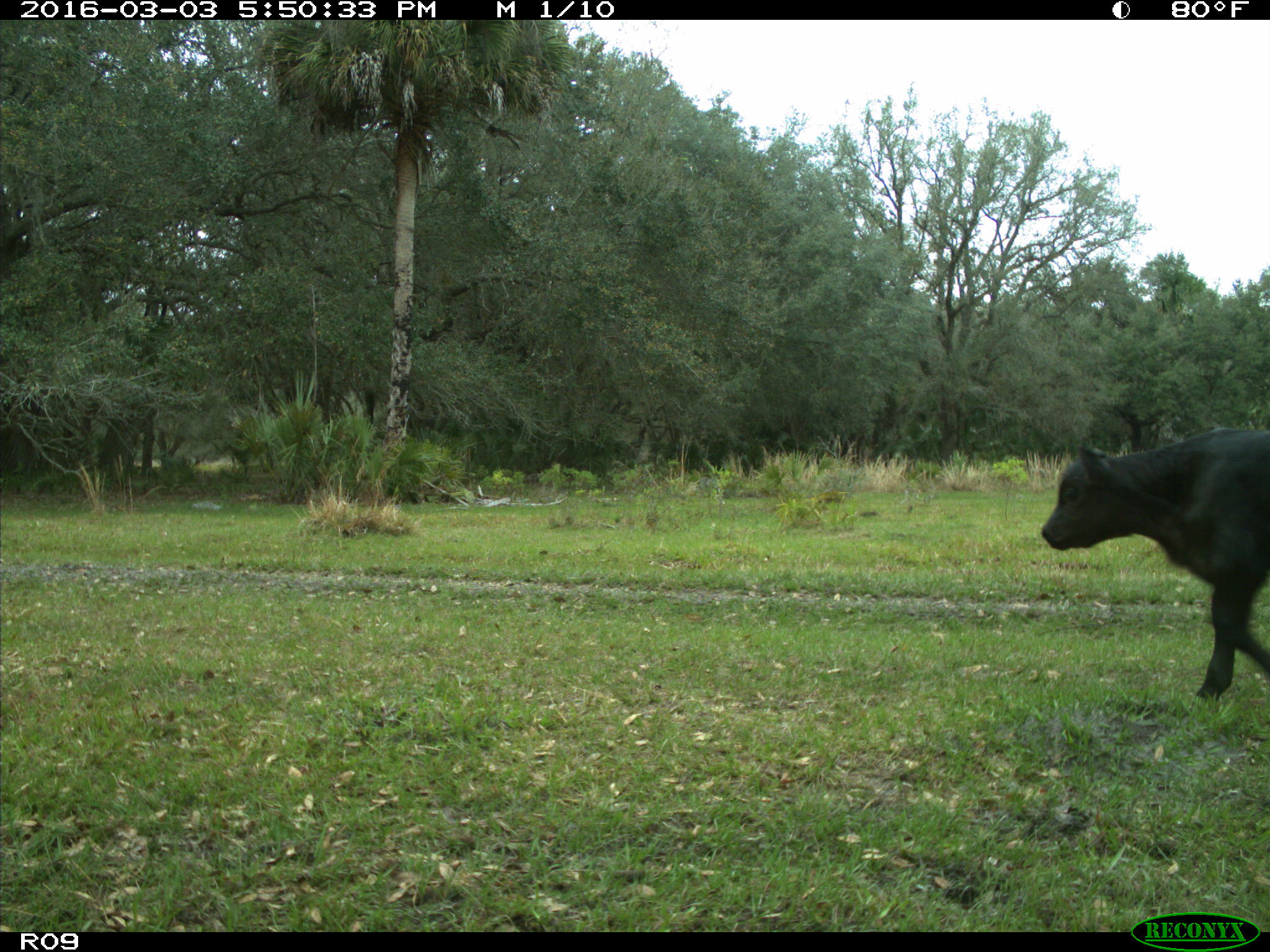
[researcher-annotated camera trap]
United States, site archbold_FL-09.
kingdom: Animalia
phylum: Chordata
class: Mammalia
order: Artiodactyla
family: Bovidae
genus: Bos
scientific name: Bos taurus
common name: domestic cow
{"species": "Bos taurus (domestic cow)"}